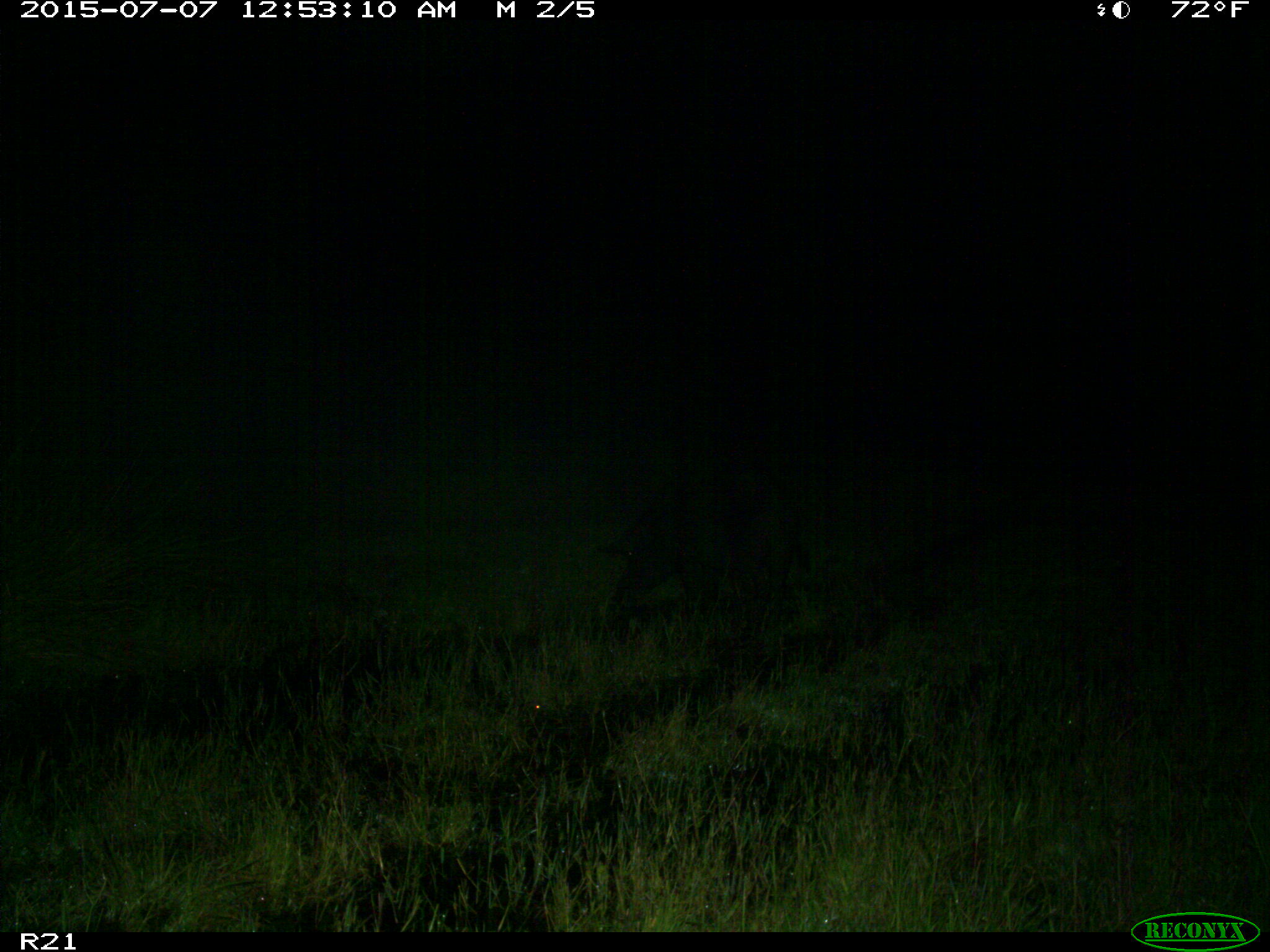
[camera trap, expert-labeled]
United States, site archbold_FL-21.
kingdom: Animalia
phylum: Chordata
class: Mammalia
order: Artiodactyla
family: Suidae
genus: Sus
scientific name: Sus scrofa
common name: wild boar